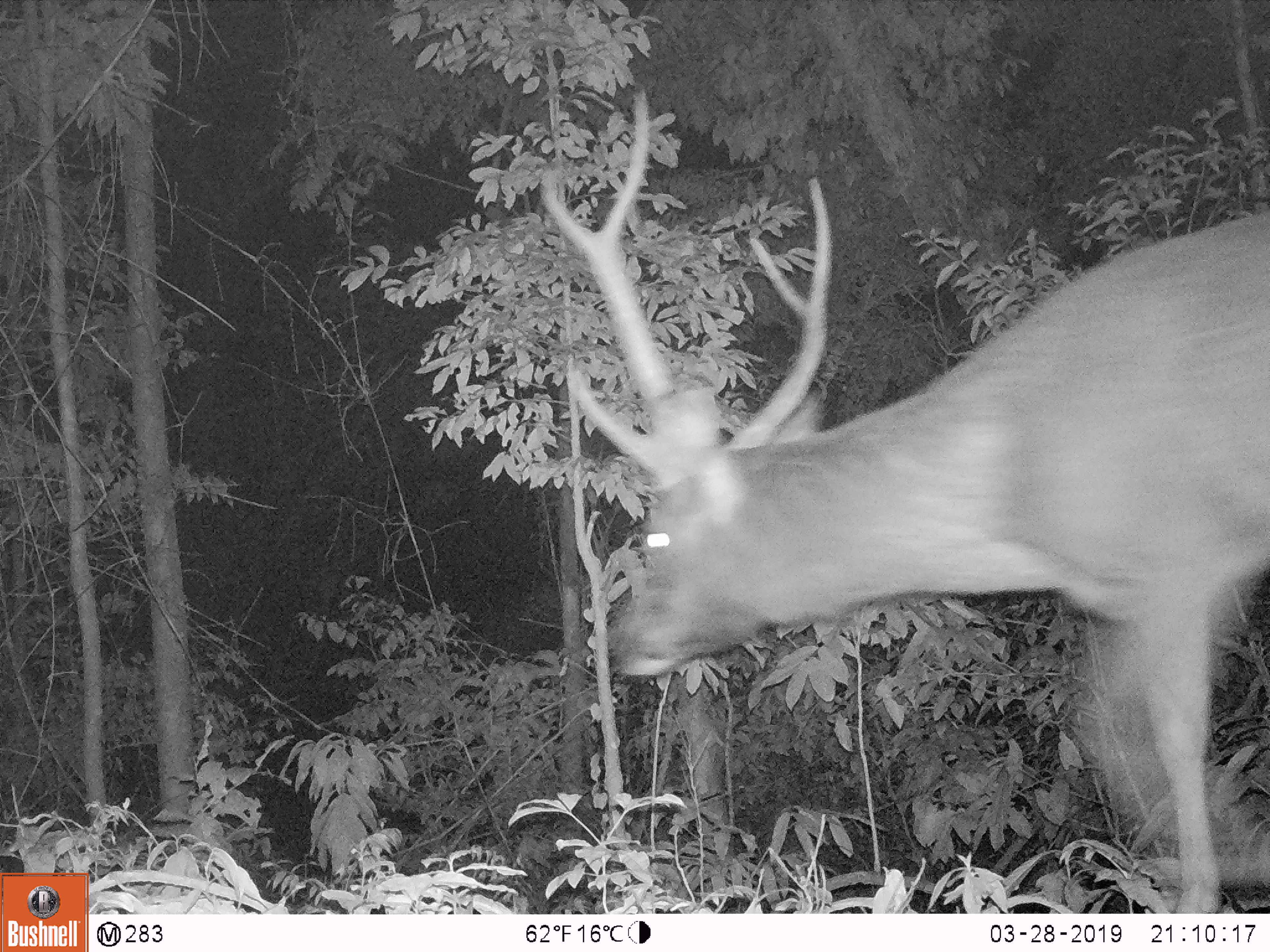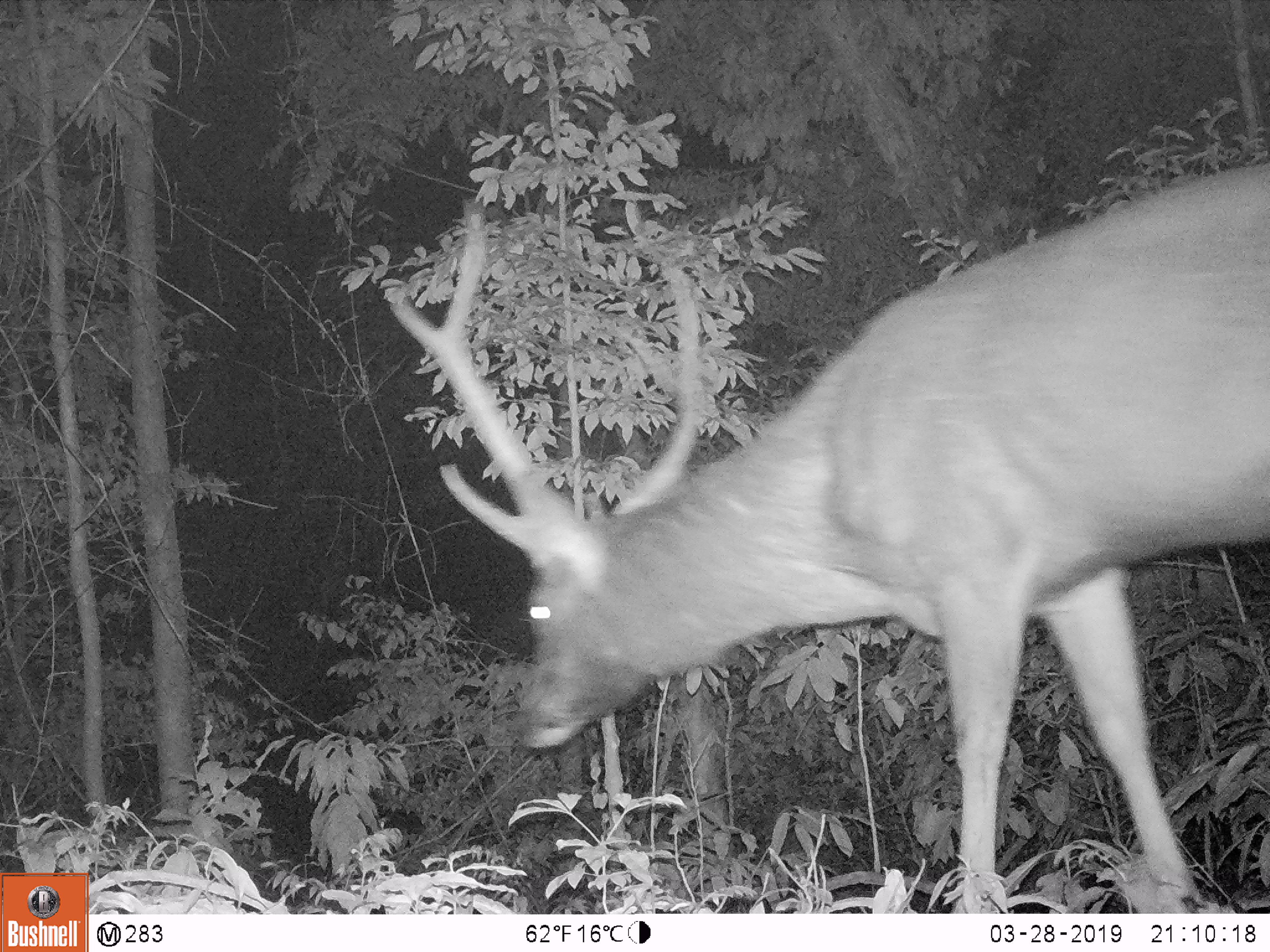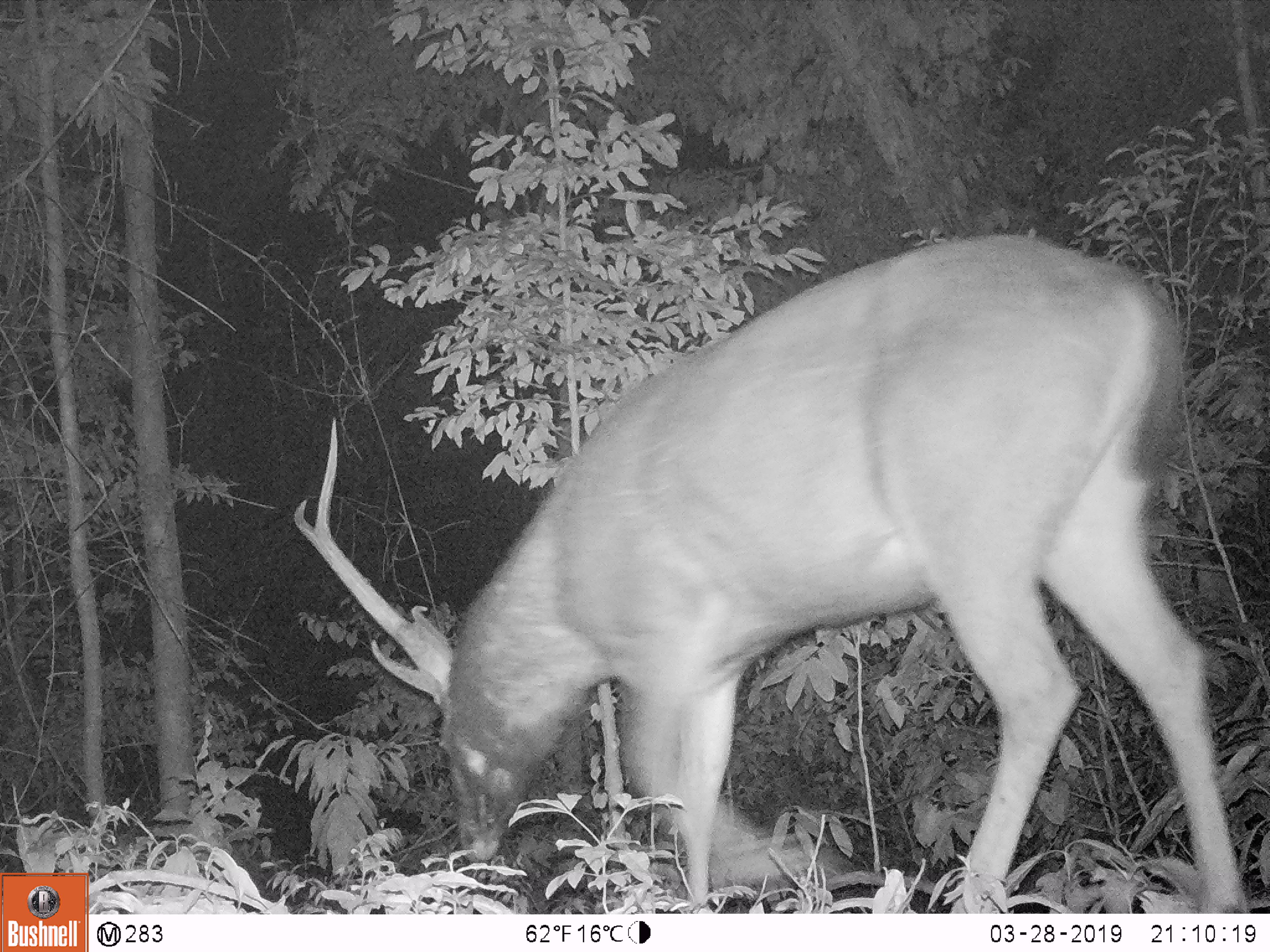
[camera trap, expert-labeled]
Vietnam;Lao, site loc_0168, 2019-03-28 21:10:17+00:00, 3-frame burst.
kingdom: Animalia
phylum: Chordata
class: Mammalia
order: Artiodactyla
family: Cervidae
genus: Rusa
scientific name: Rusa unicolor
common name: sambar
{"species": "sambar (Rusa unicolor)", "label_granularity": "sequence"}